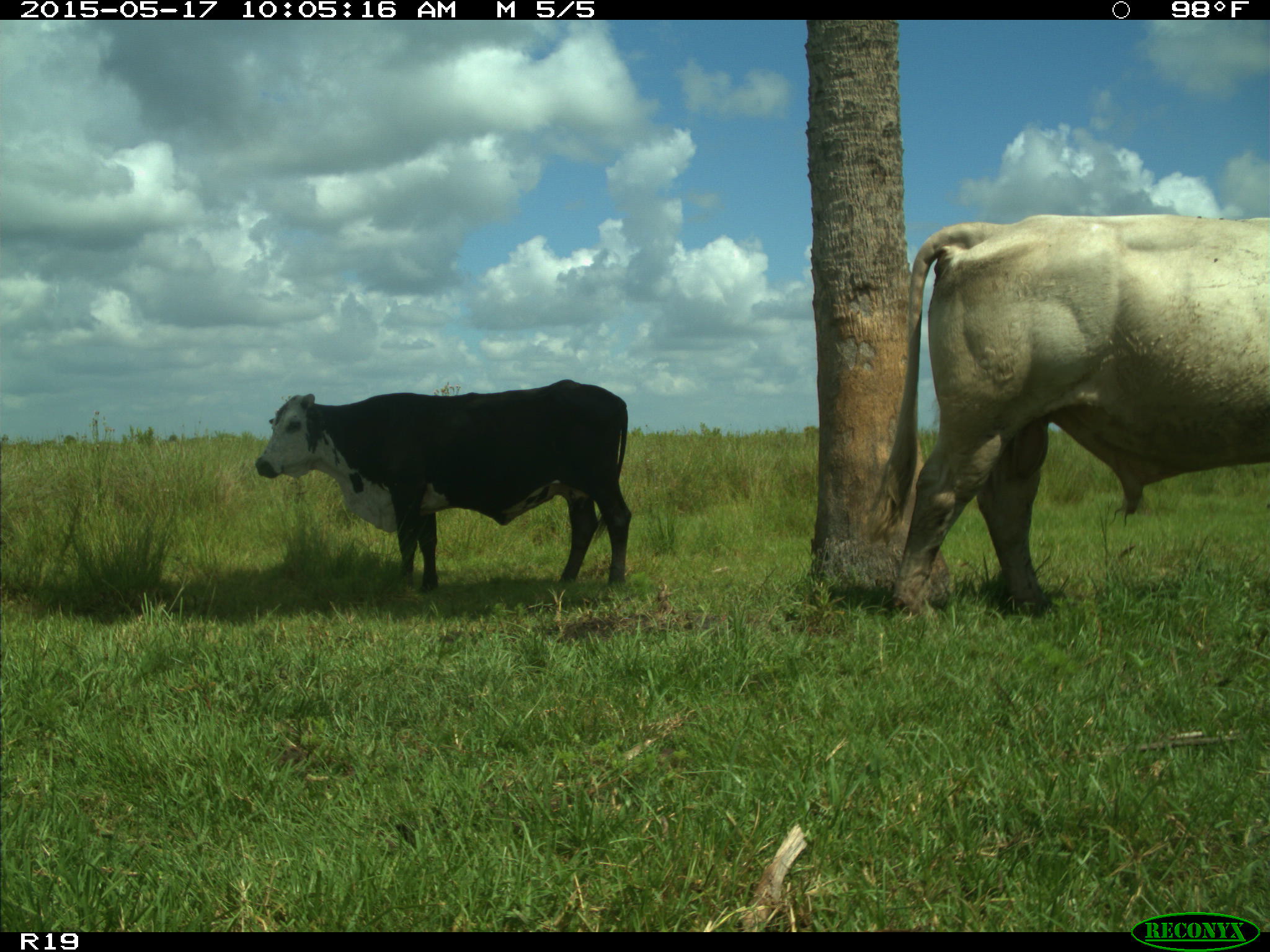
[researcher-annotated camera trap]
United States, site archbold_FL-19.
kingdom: Animalia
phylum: Chordata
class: Mammalia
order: Artiodactyla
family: Bovidae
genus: Bos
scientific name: Bos taurus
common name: domestic cow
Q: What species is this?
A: Bos taurus (domestic cow).